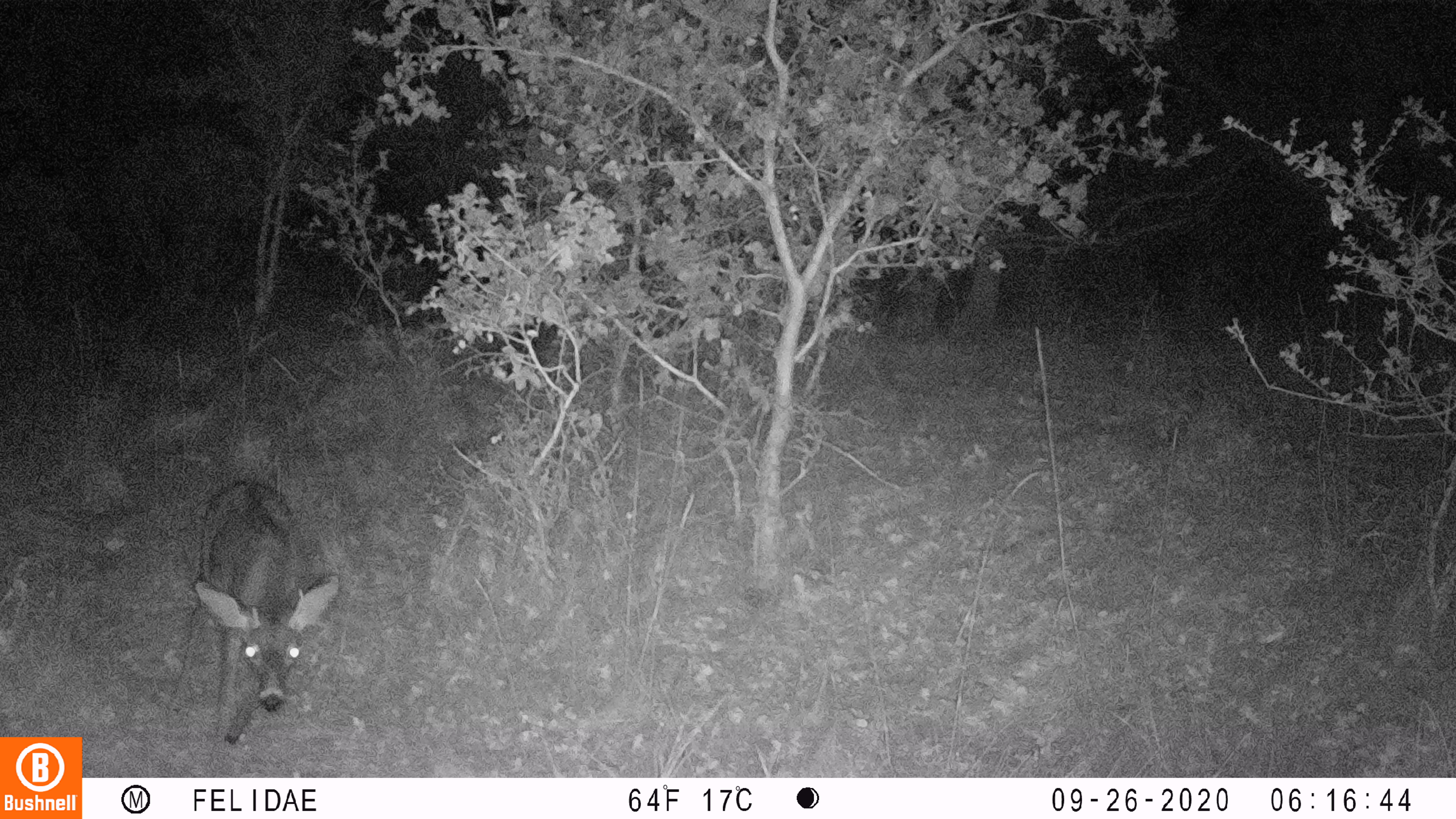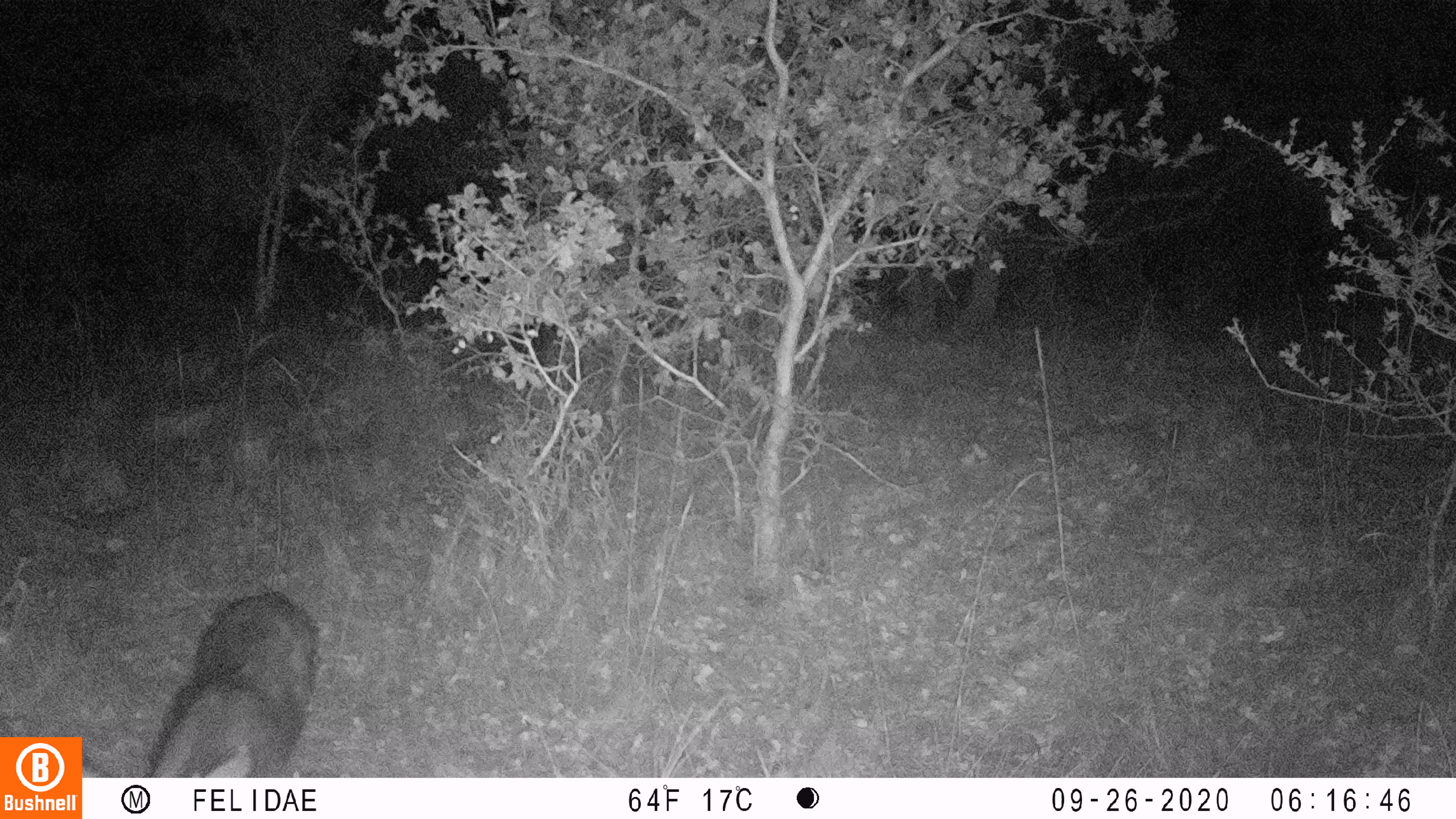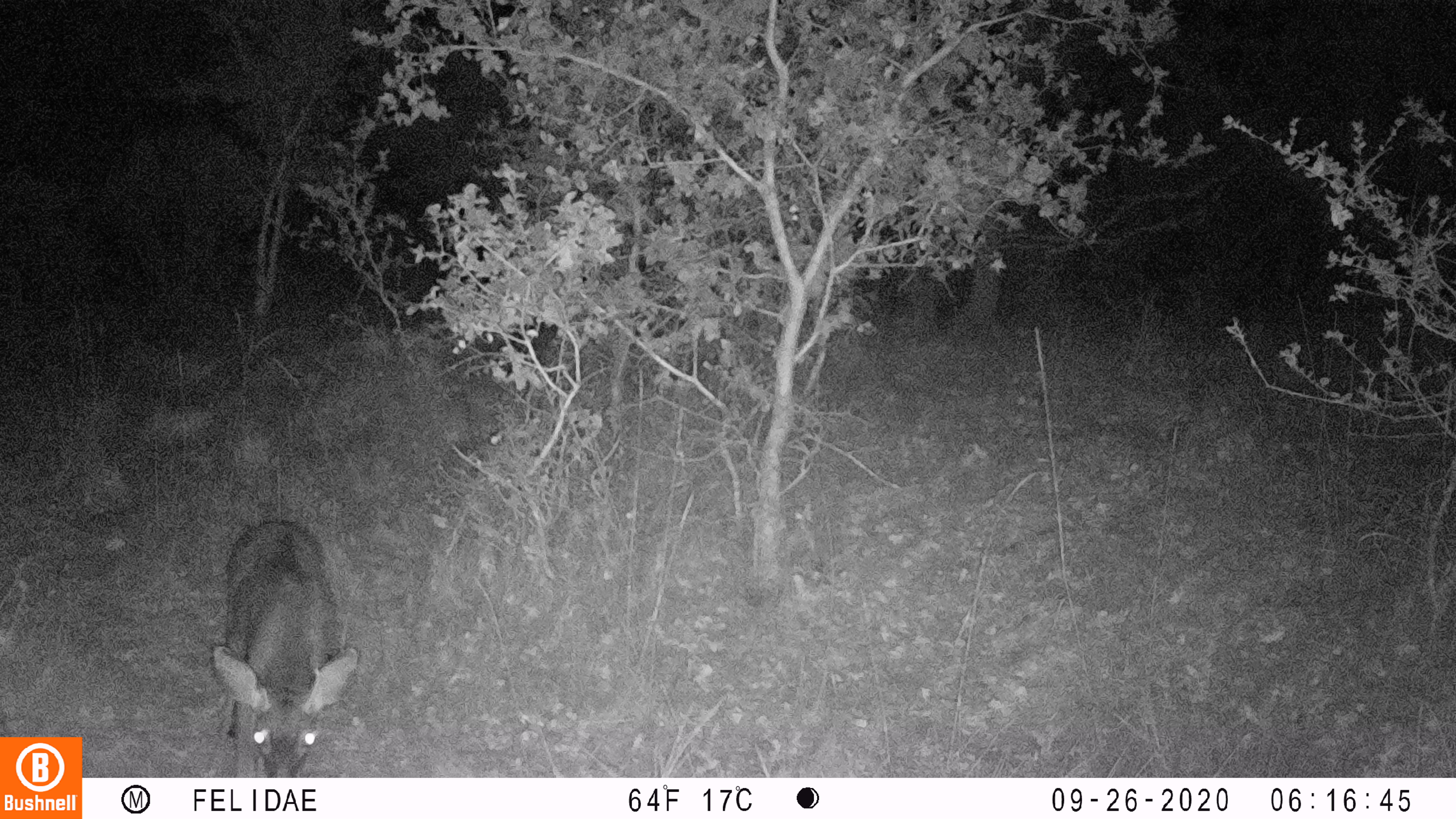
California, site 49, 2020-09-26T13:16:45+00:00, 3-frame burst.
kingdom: Animalia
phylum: Chordata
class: Mammalia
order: Artiodactyla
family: Cervidae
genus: Odocoileus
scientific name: Odocoileus hemionus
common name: mule deer